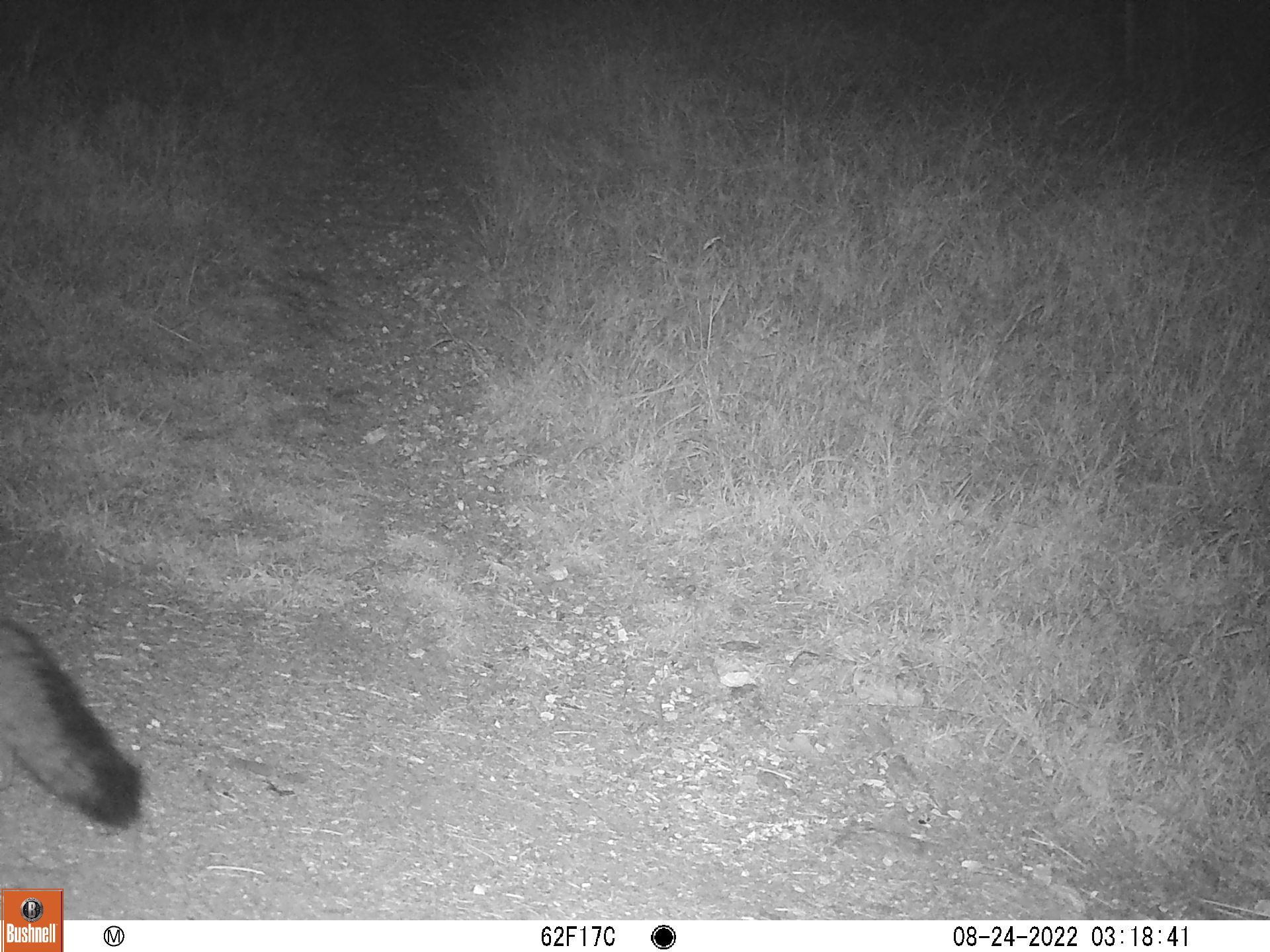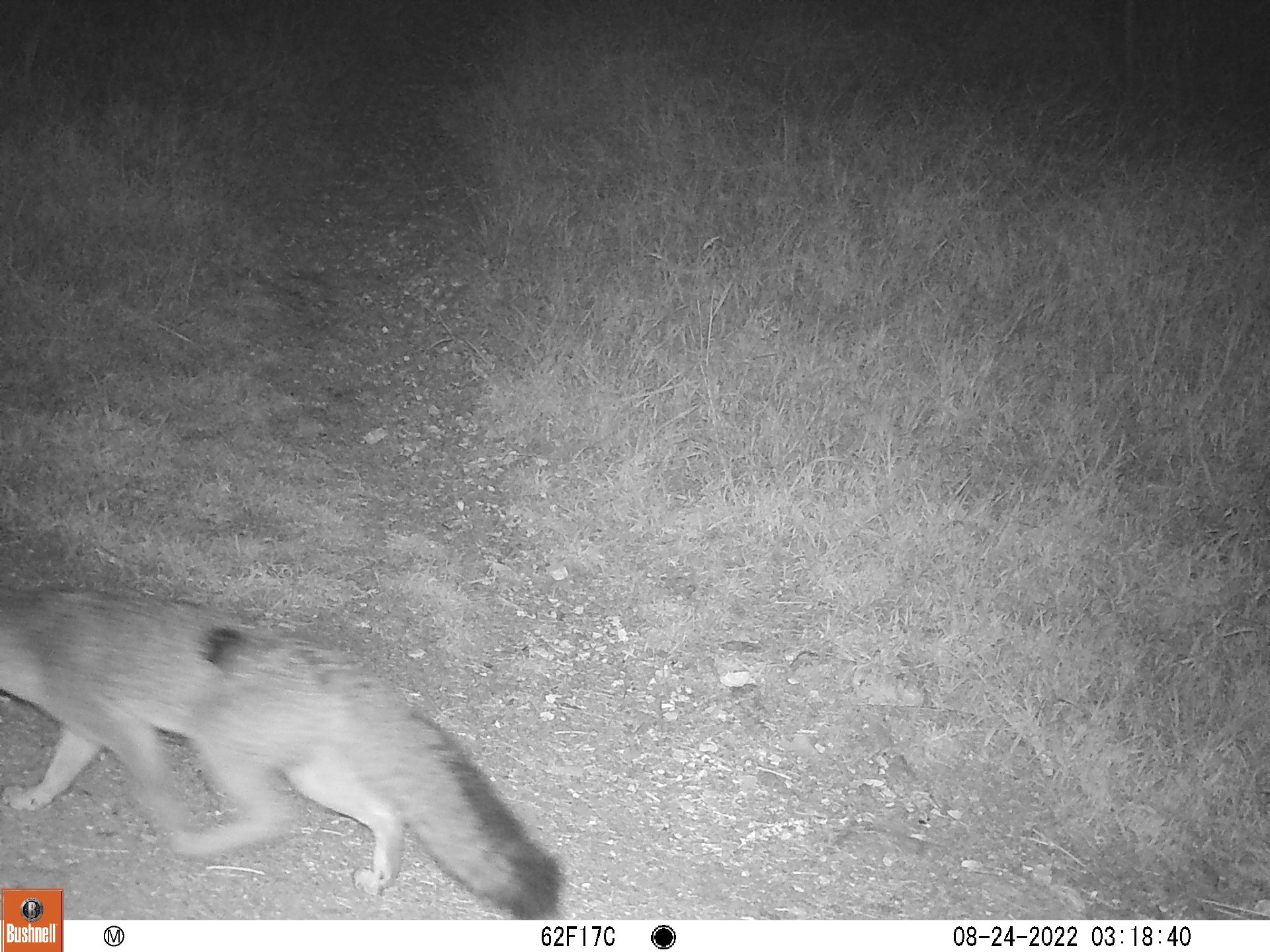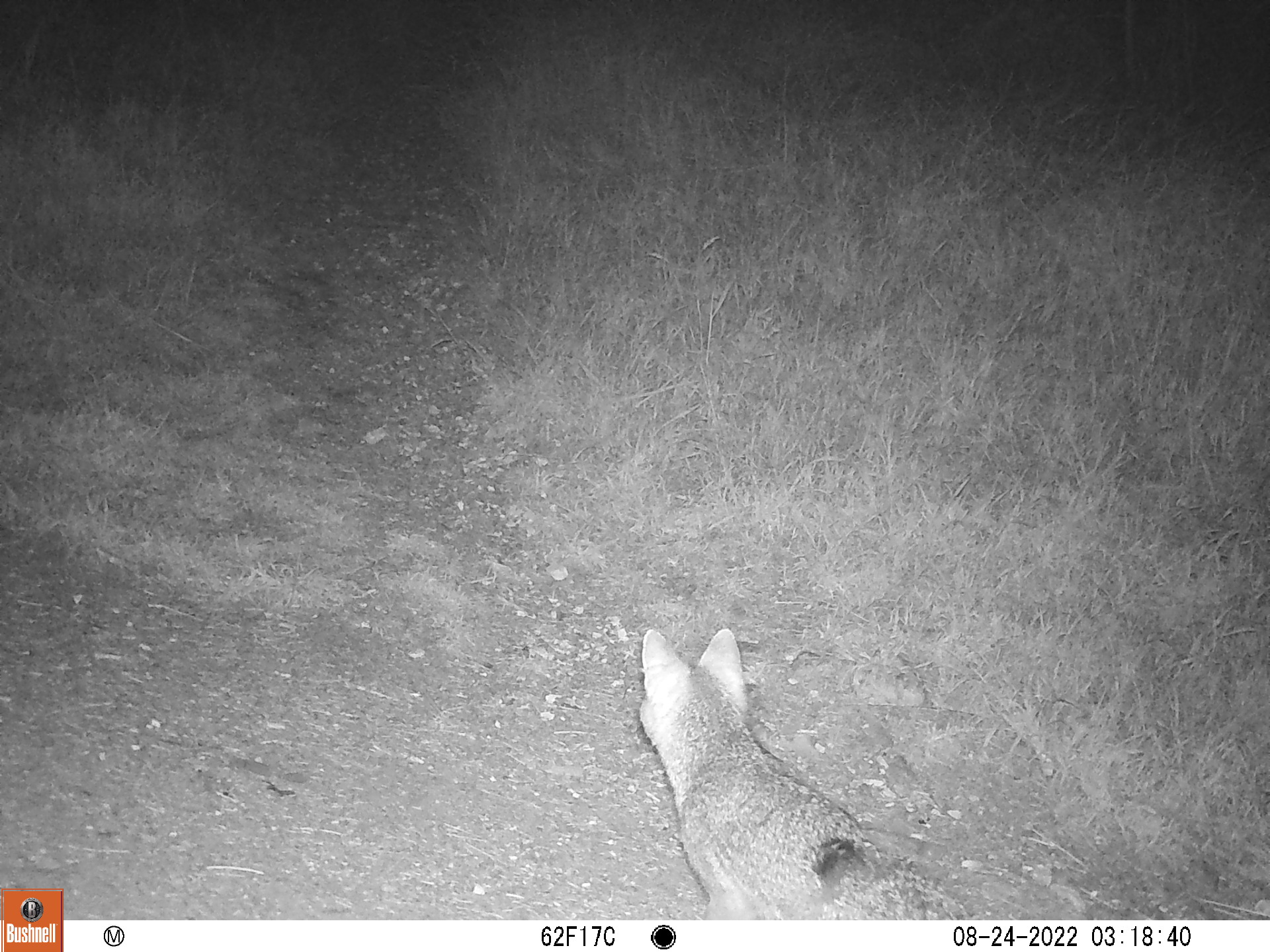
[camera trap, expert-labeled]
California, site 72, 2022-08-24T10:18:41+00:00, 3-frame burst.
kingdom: Animalia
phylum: Chordata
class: Mammalia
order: Carnivora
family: Canidae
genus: Urocyon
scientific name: Urocyon cinereoargenteus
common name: gray fox